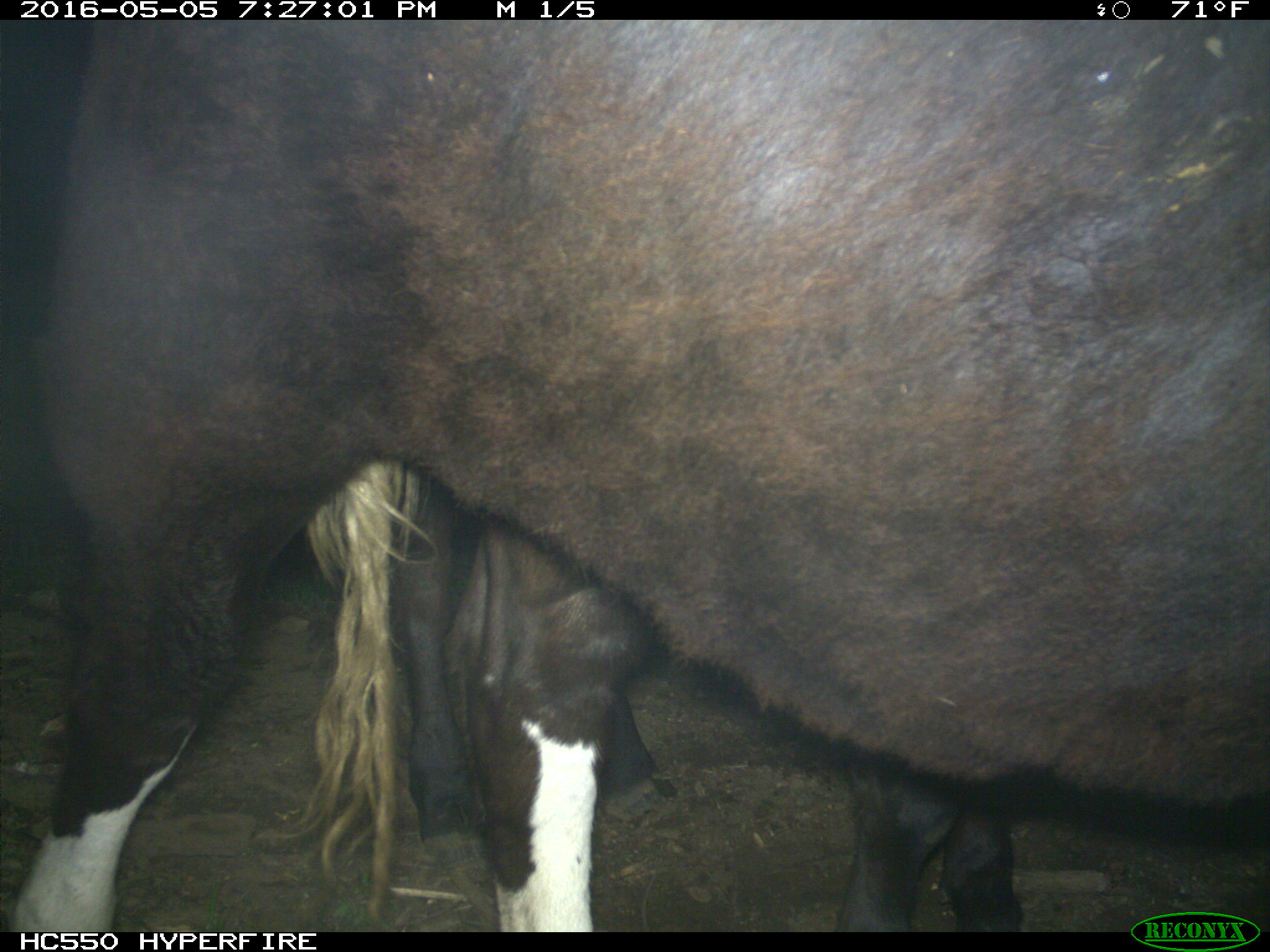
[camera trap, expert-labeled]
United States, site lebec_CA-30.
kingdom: Animalia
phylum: Chordata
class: Mammalia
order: Artiodactyla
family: Bovidae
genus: Bos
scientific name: Bos taurus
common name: domestic cow